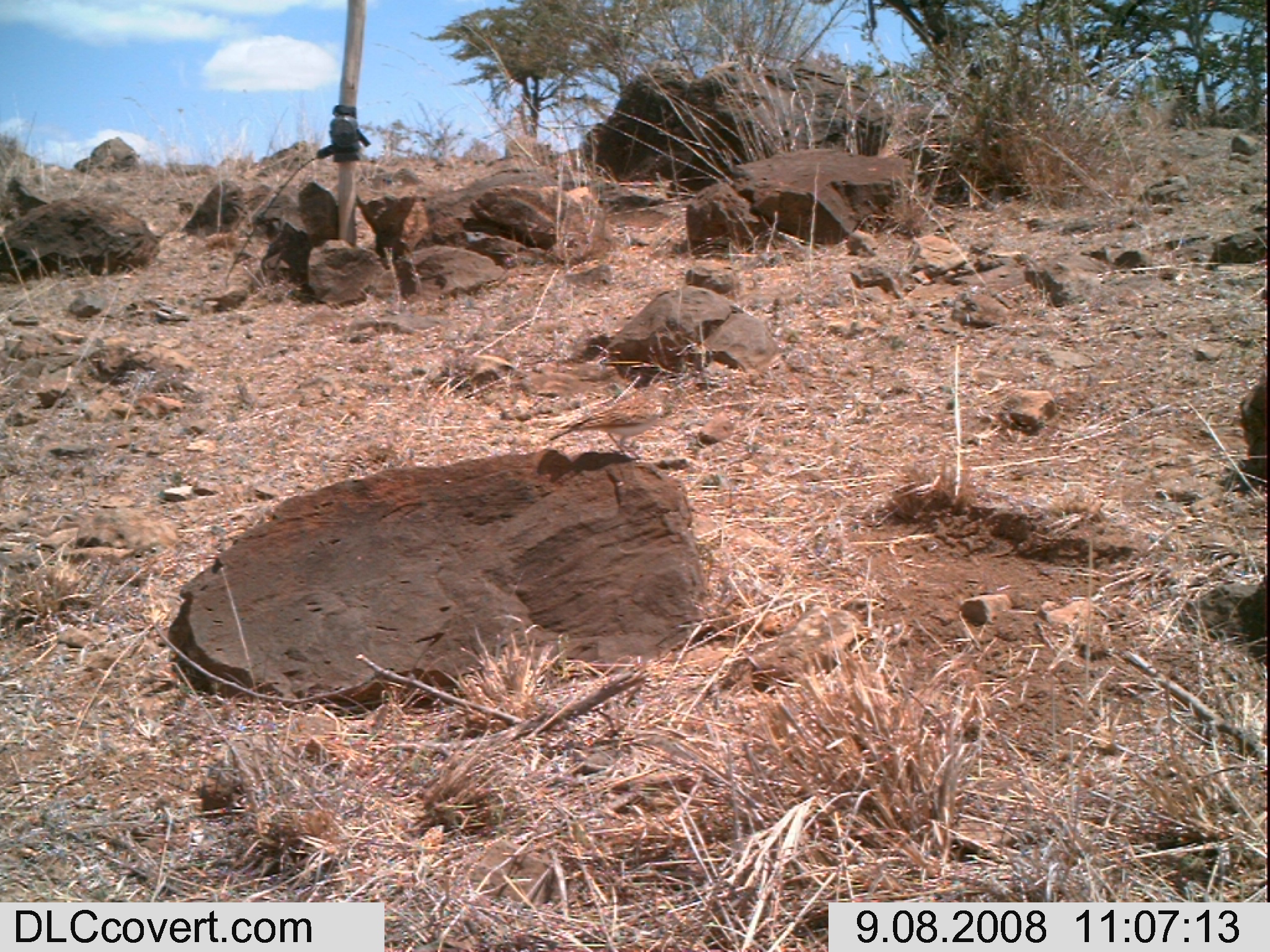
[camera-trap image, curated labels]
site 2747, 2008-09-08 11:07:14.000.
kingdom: Animalia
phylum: Chordata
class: Aves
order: Passeriformes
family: Alaudidae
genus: Mirafra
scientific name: Mirafra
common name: larks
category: mirafra sp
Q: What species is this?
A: Mirafra sp (larks) (Mirafra).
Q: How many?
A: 1.